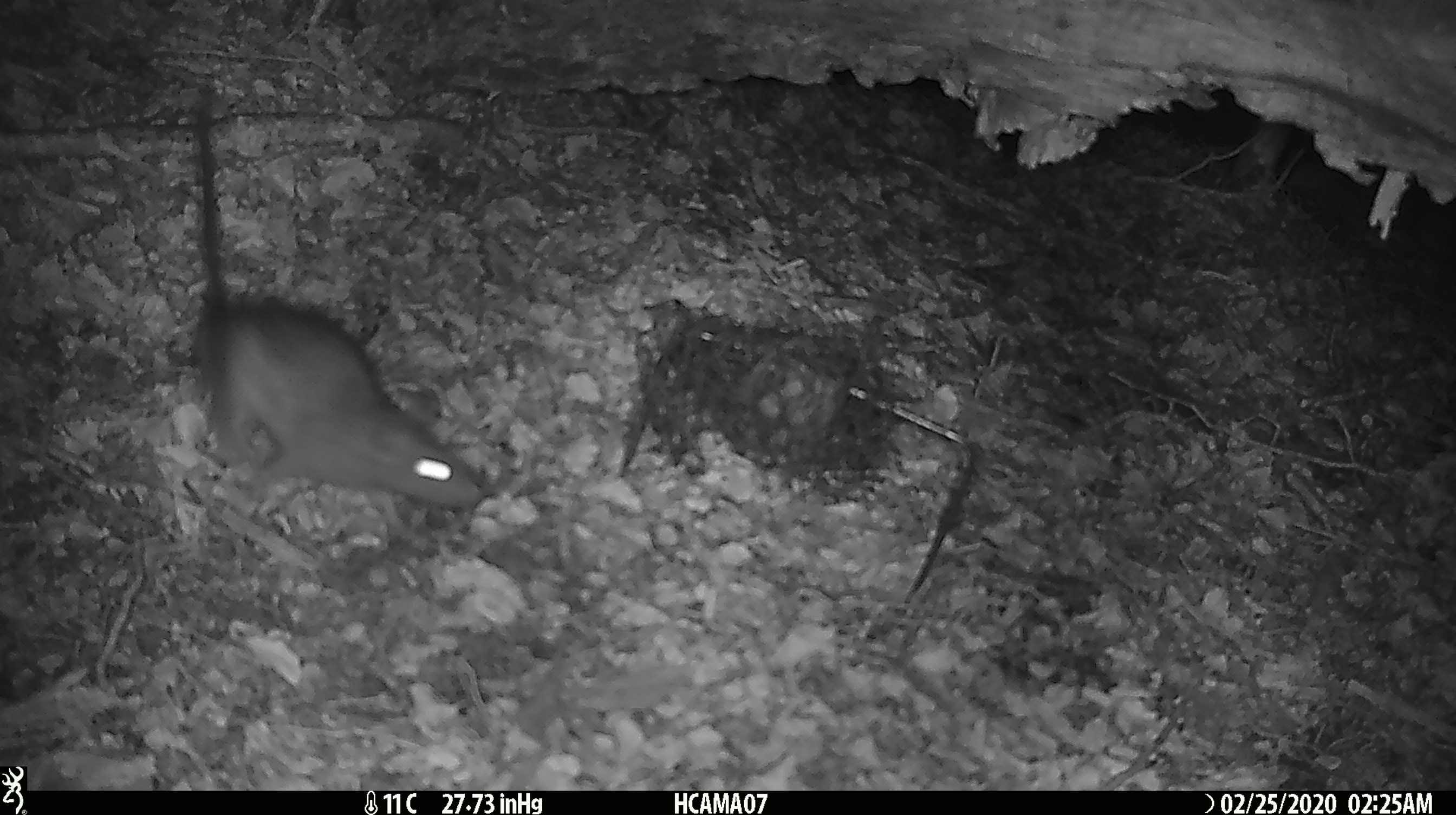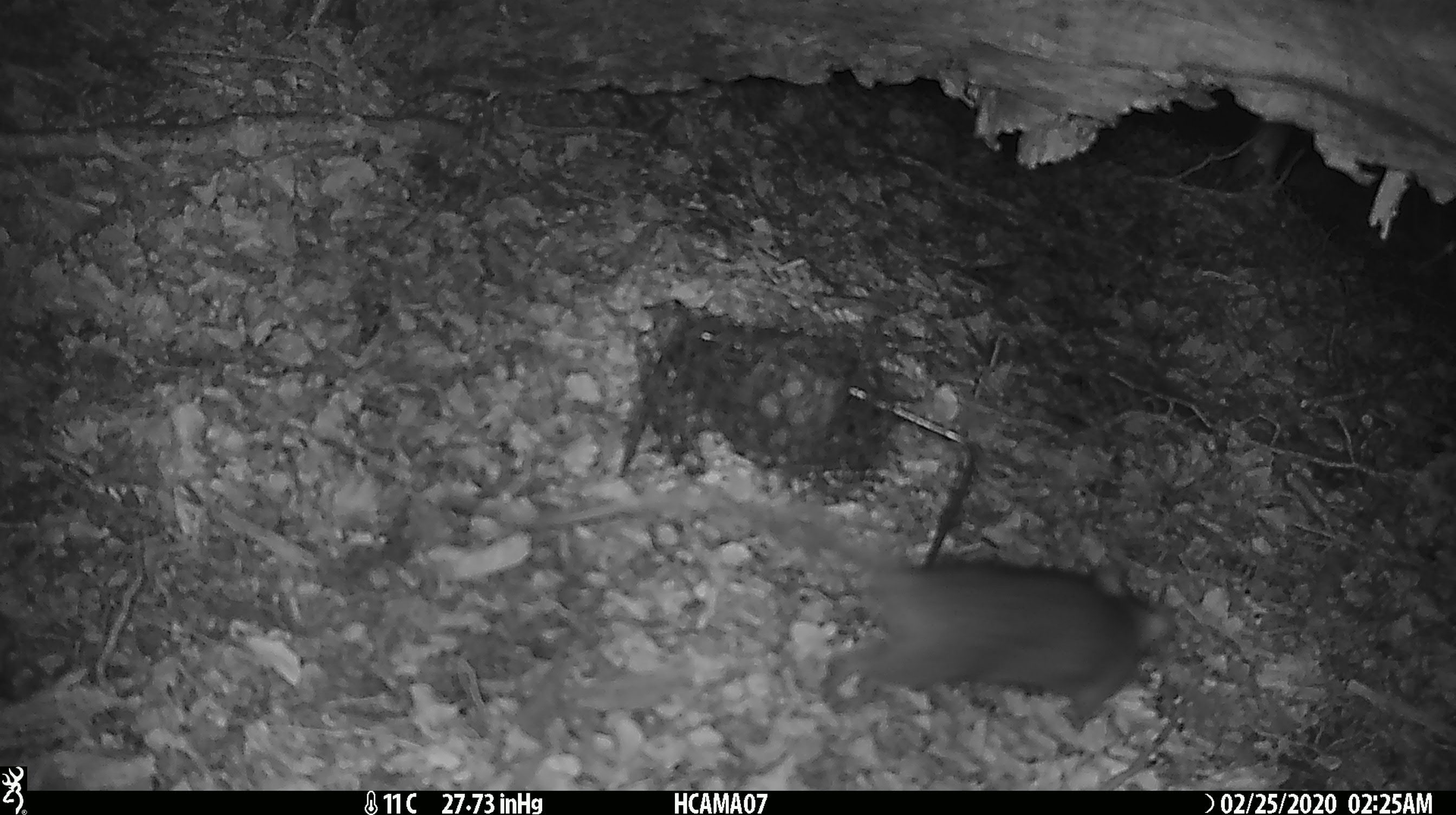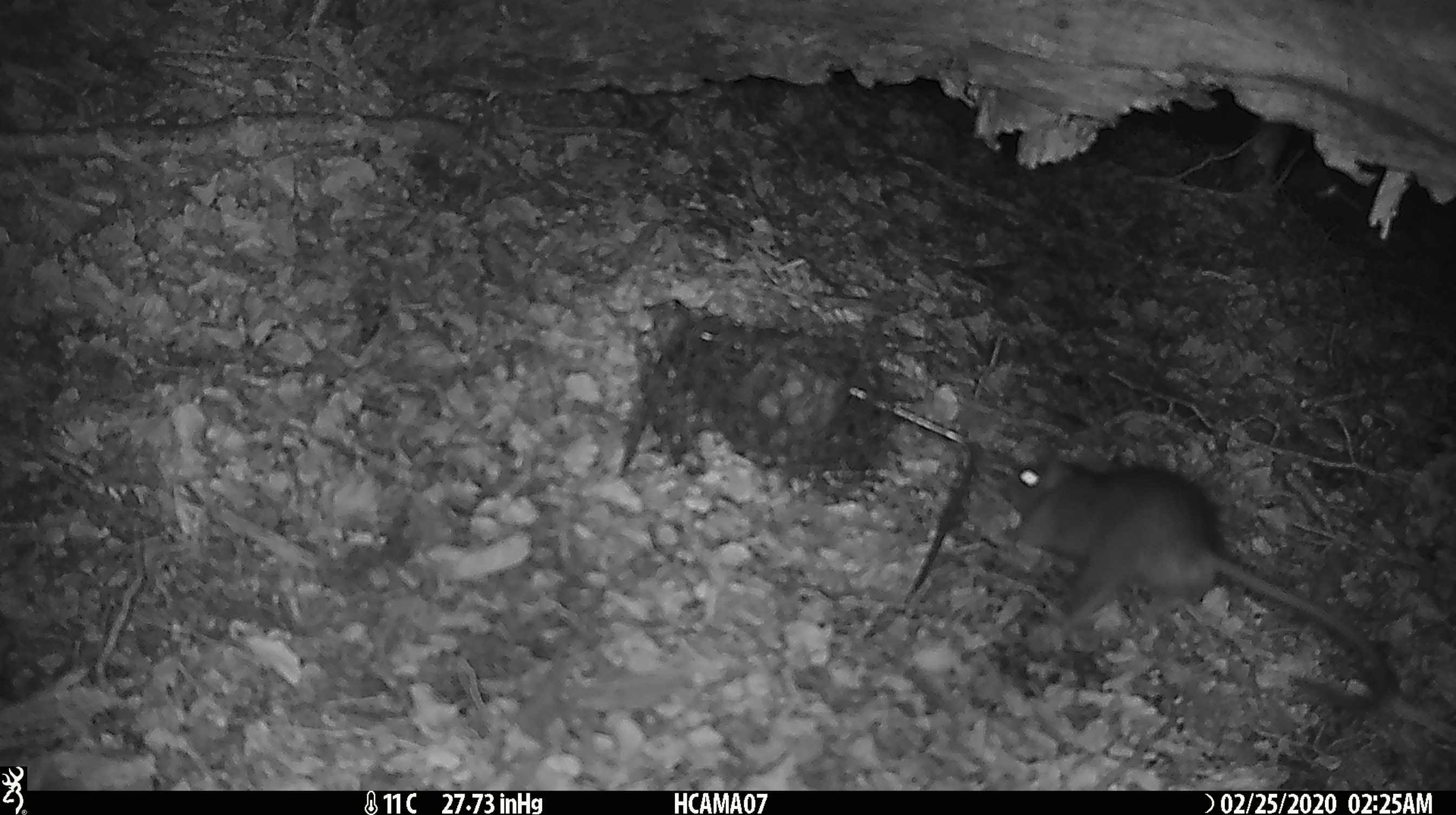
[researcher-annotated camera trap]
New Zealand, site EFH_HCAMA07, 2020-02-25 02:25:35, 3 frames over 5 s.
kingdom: Animalia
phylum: Chordata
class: Mammalia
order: Rodentia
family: Muridae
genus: Rattus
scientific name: Rattus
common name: rat